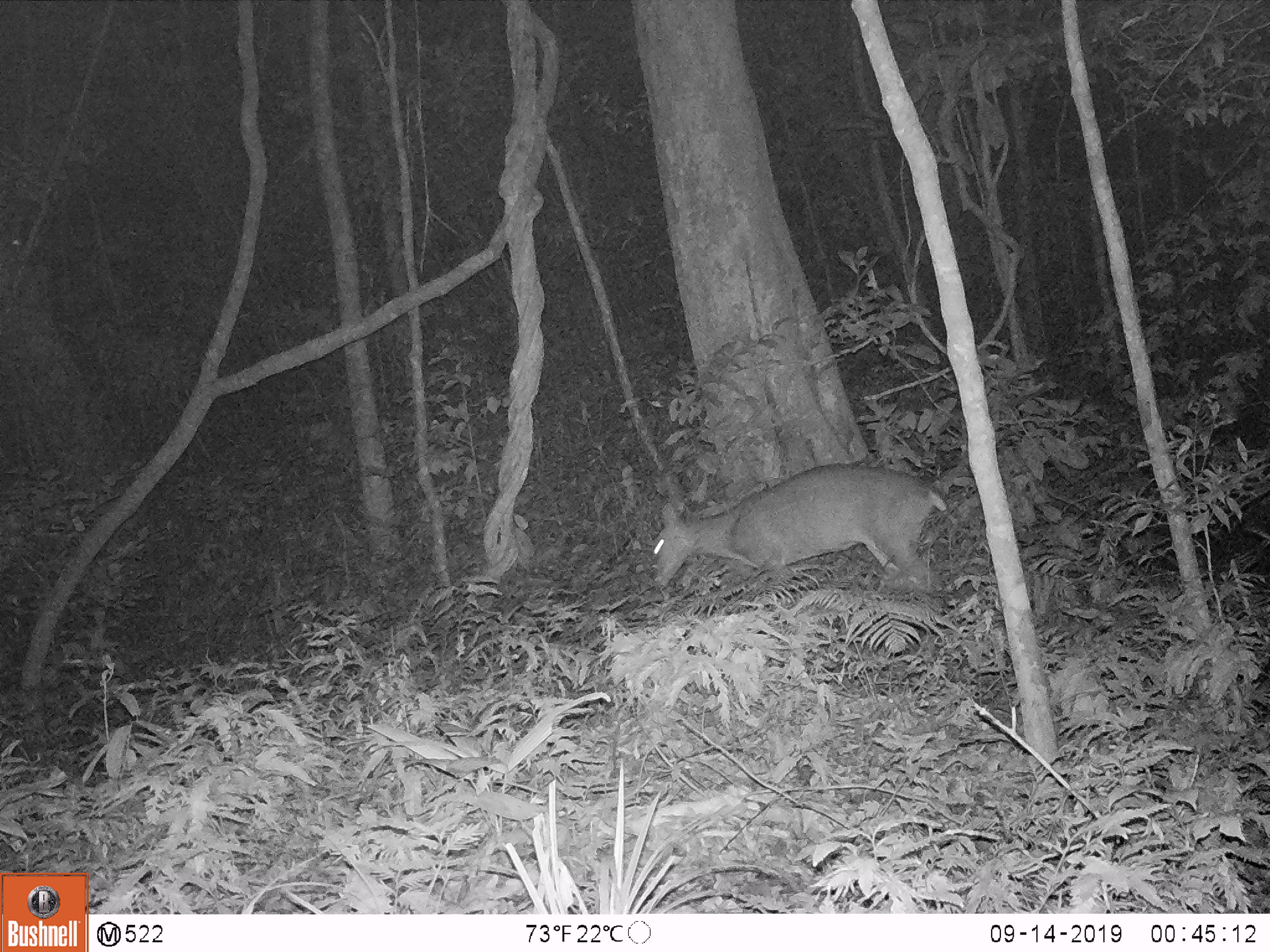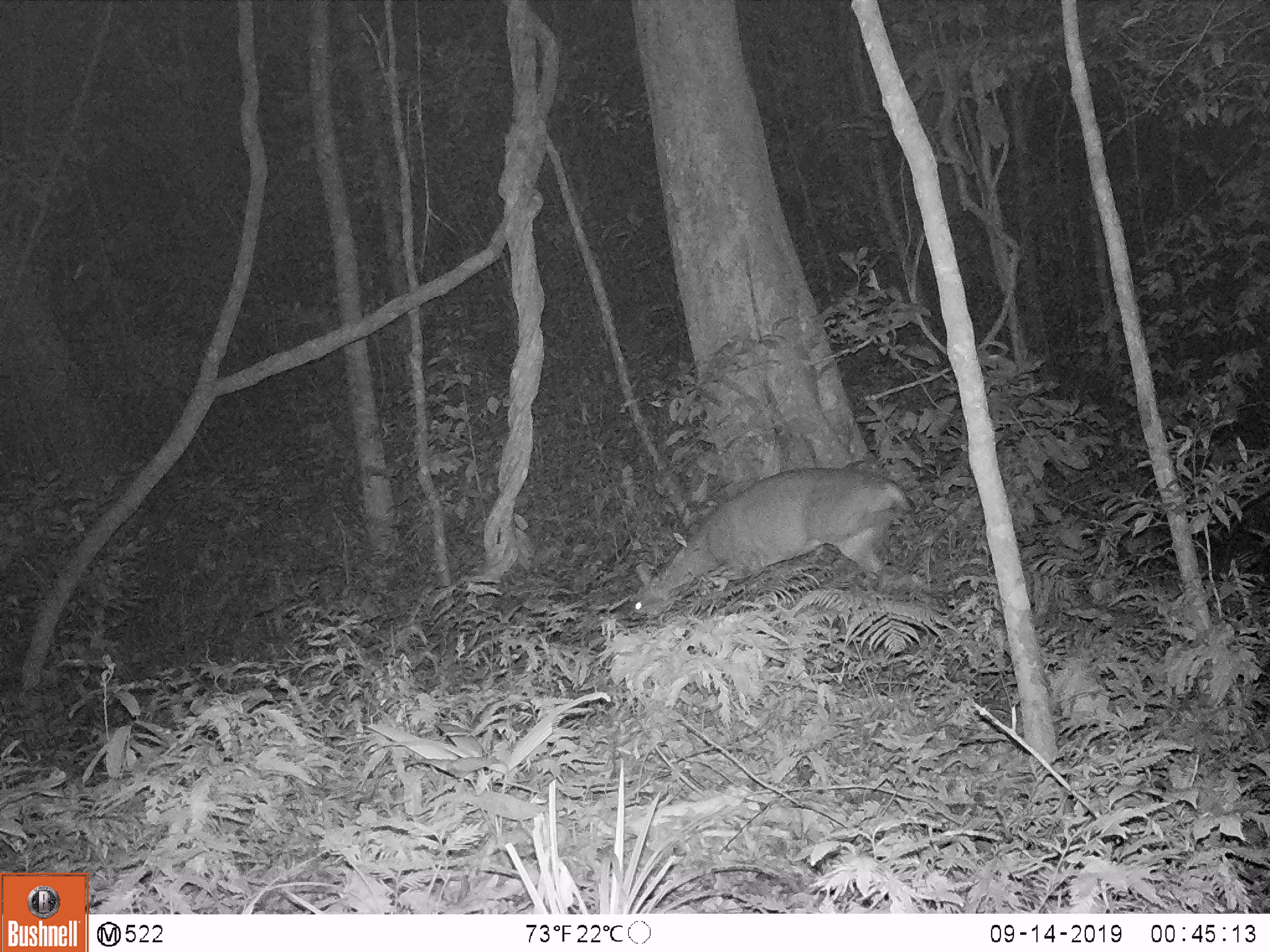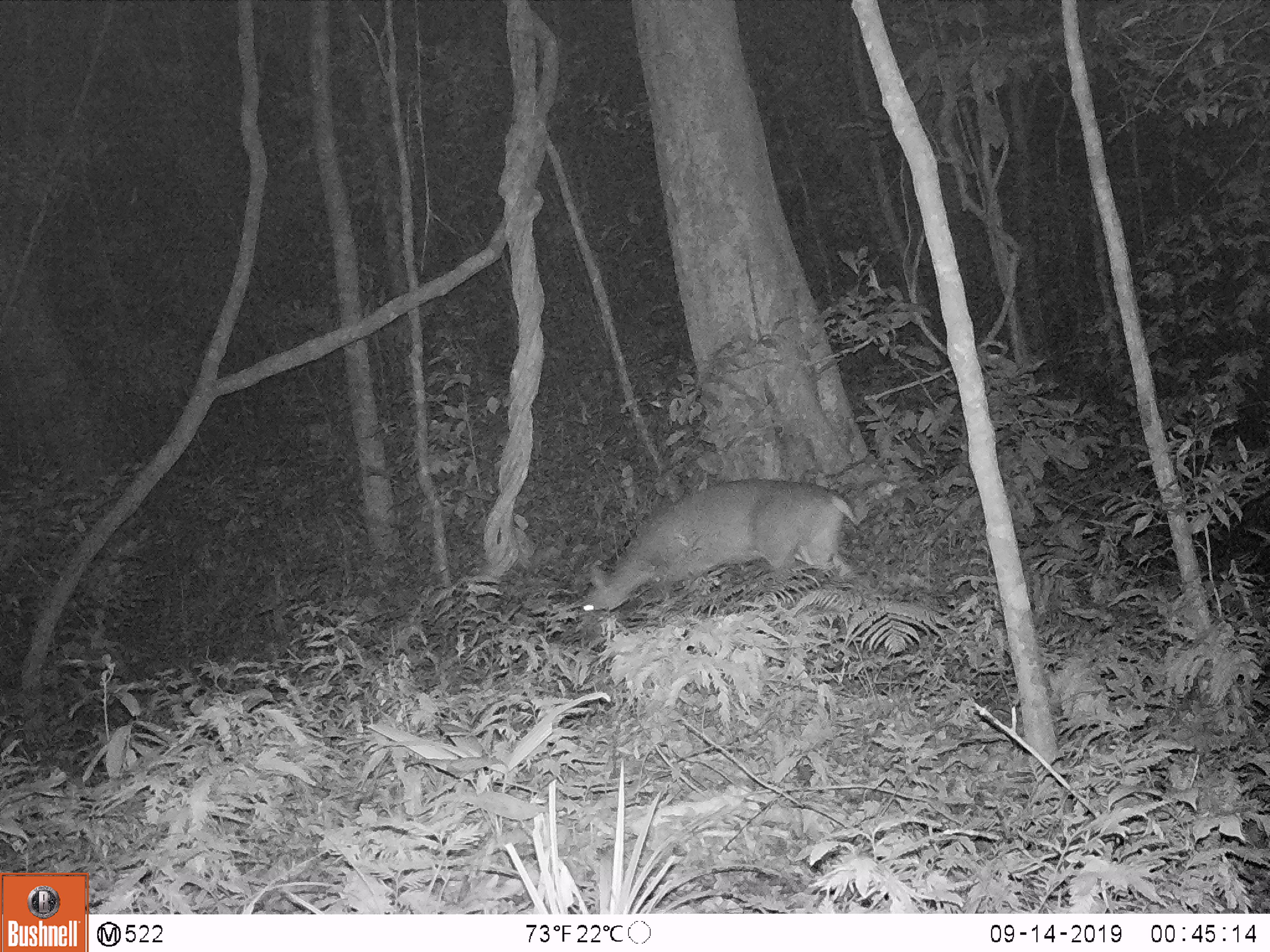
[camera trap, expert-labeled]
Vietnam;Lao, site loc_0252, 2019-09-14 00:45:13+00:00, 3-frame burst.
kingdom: Animalia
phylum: Chordata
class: Mammalia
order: Artiodactyla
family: Cervidae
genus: Muntiacus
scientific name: Muntiacus vuquangensis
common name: large-antlered muntjac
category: large antlered muntjac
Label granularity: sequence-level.